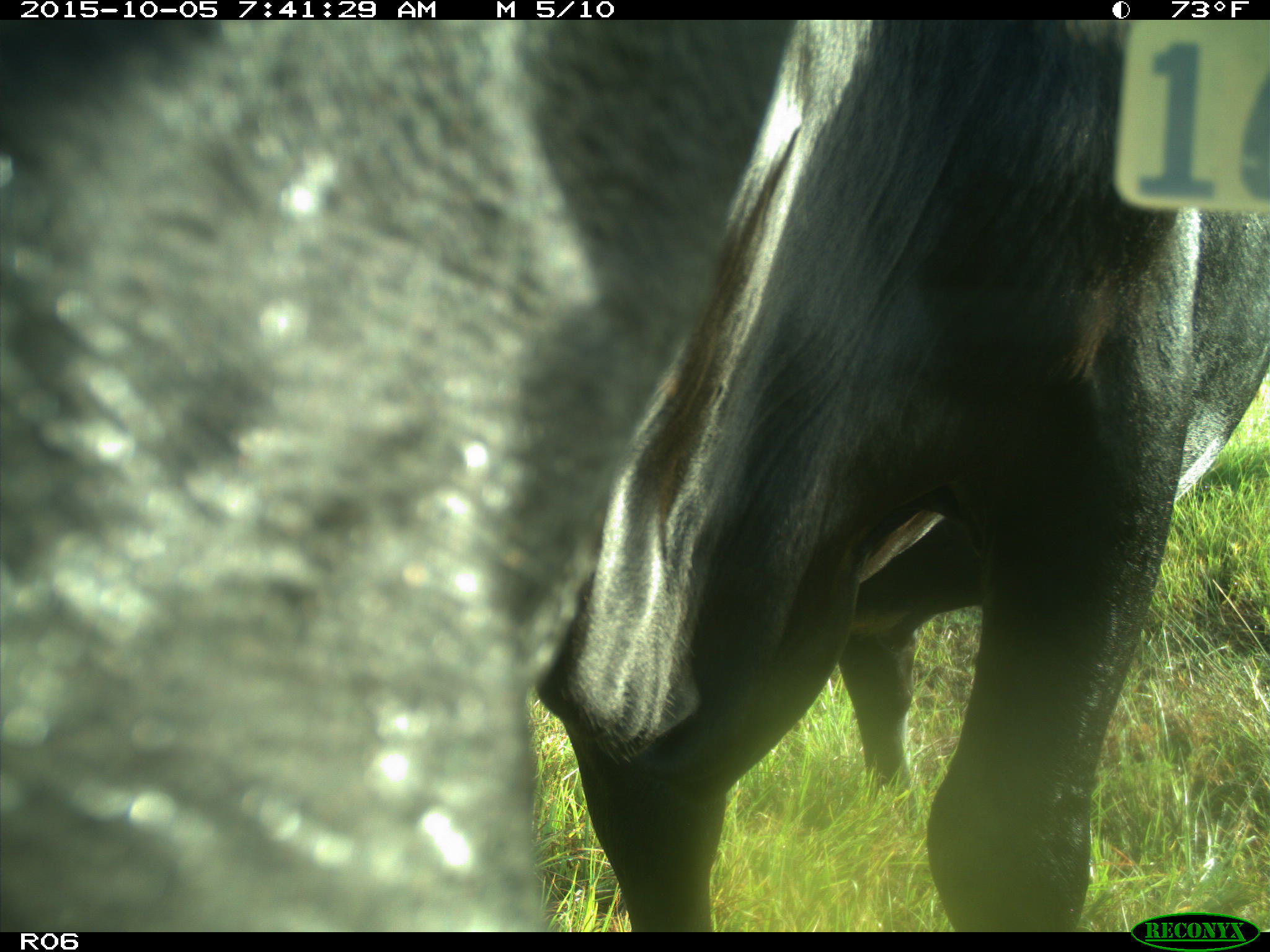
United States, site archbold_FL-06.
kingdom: Animalia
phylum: Chordata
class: Mammalia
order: Artiodactyla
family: Bovidae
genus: Bos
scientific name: Bos taurus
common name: domestic cow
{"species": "Bos taurus (domestic cow)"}